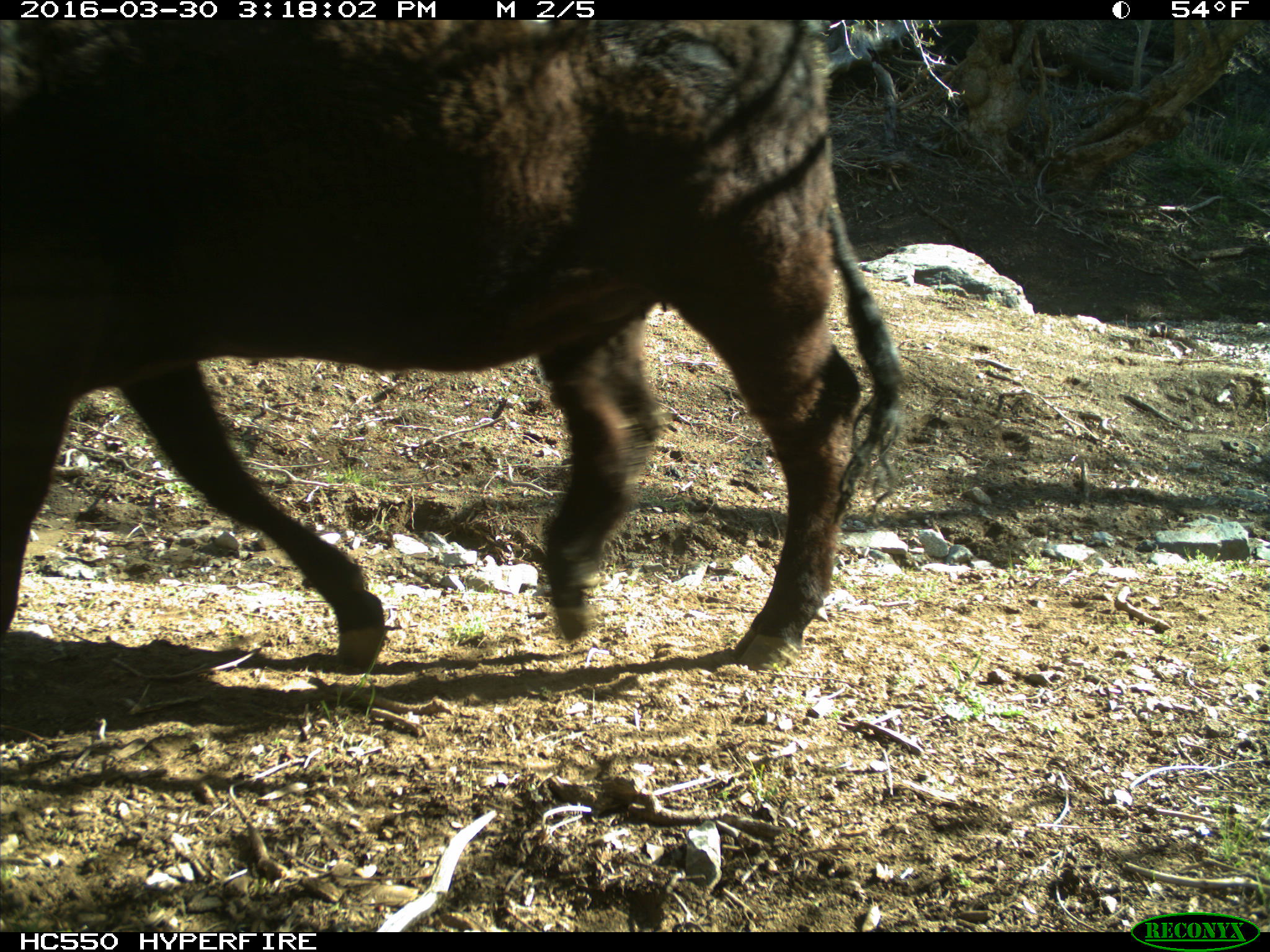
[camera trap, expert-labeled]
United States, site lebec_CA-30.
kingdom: Animalia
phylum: Chordata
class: Mammalia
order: Artiodactyla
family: Bovidae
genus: Bos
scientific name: Bos taurus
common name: domestic cow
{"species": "Bos taurus (domestic cow)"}